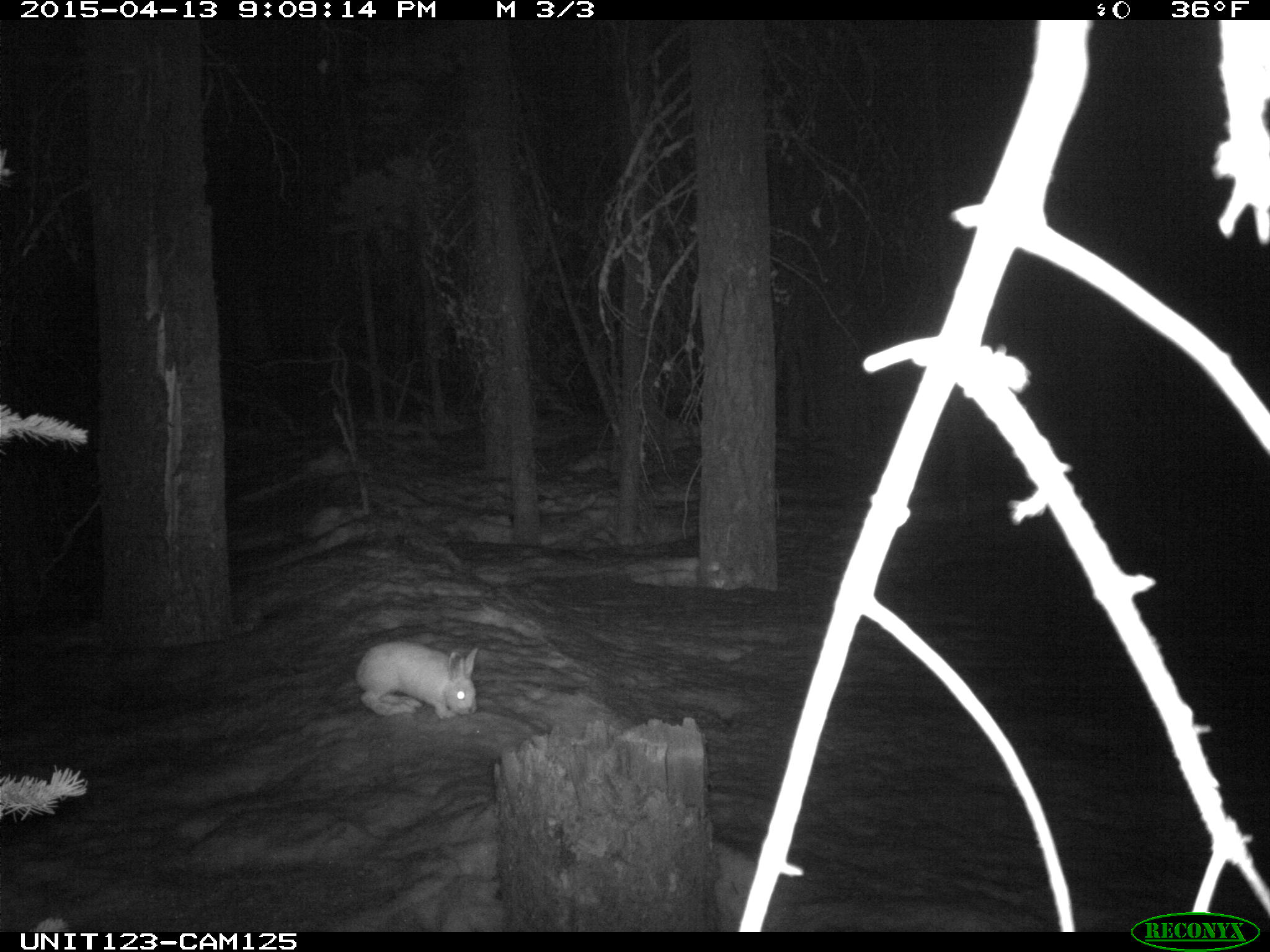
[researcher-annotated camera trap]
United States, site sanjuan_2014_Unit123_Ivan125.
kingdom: Animalia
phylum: Chordata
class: Mammalia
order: Lagomorpha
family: Leporidae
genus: Lepus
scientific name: Lepus americanus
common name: snowshoe hare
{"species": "Lepus americanus (snowshoe hare)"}